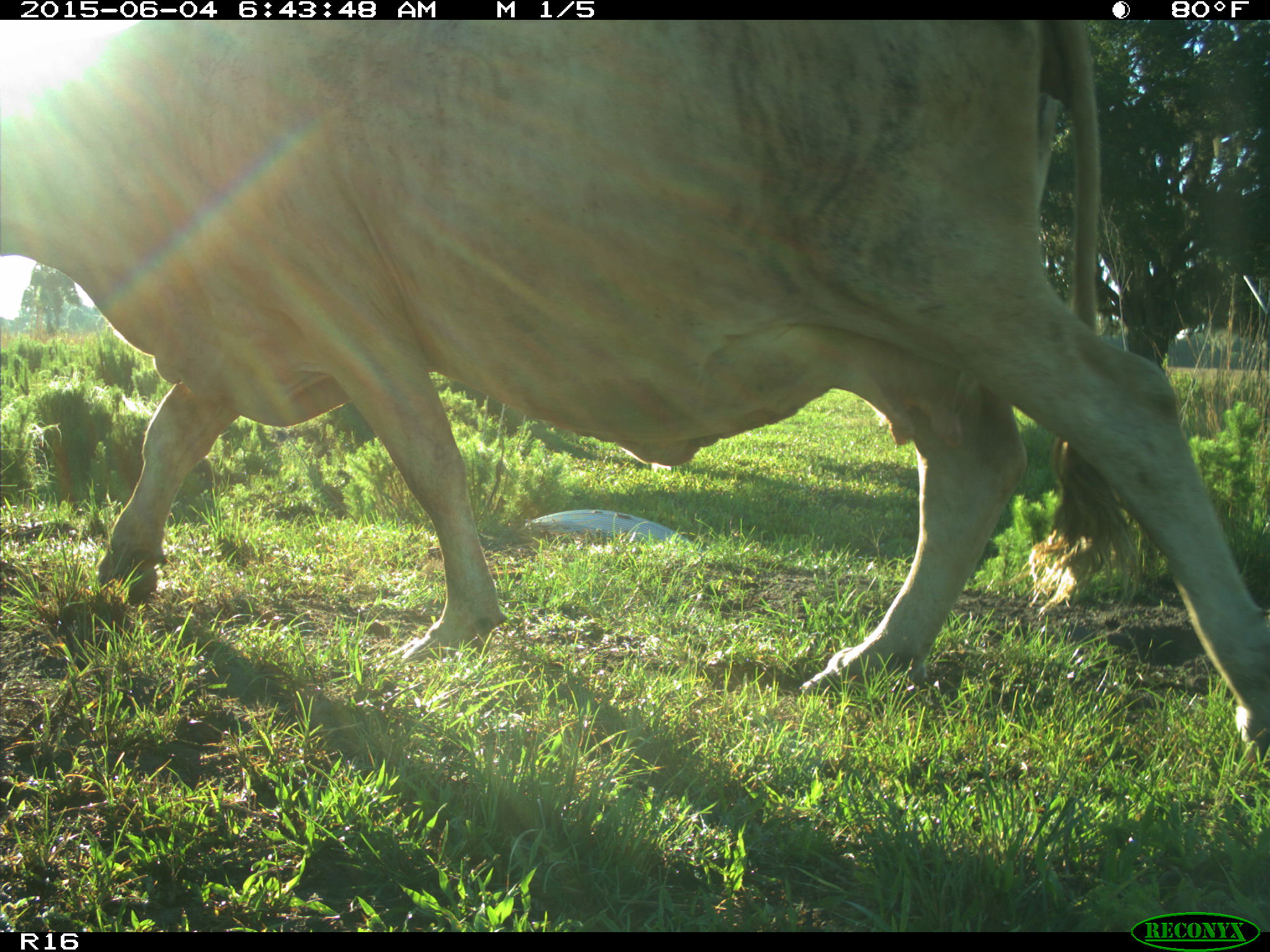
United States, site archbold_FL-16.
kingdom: Animalia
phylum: Chordata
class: Mammalia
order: Artiodactyla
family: Bovidae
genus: Bos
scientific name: Bos taurus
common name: domestic cow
Bos taurus (domestic cow).